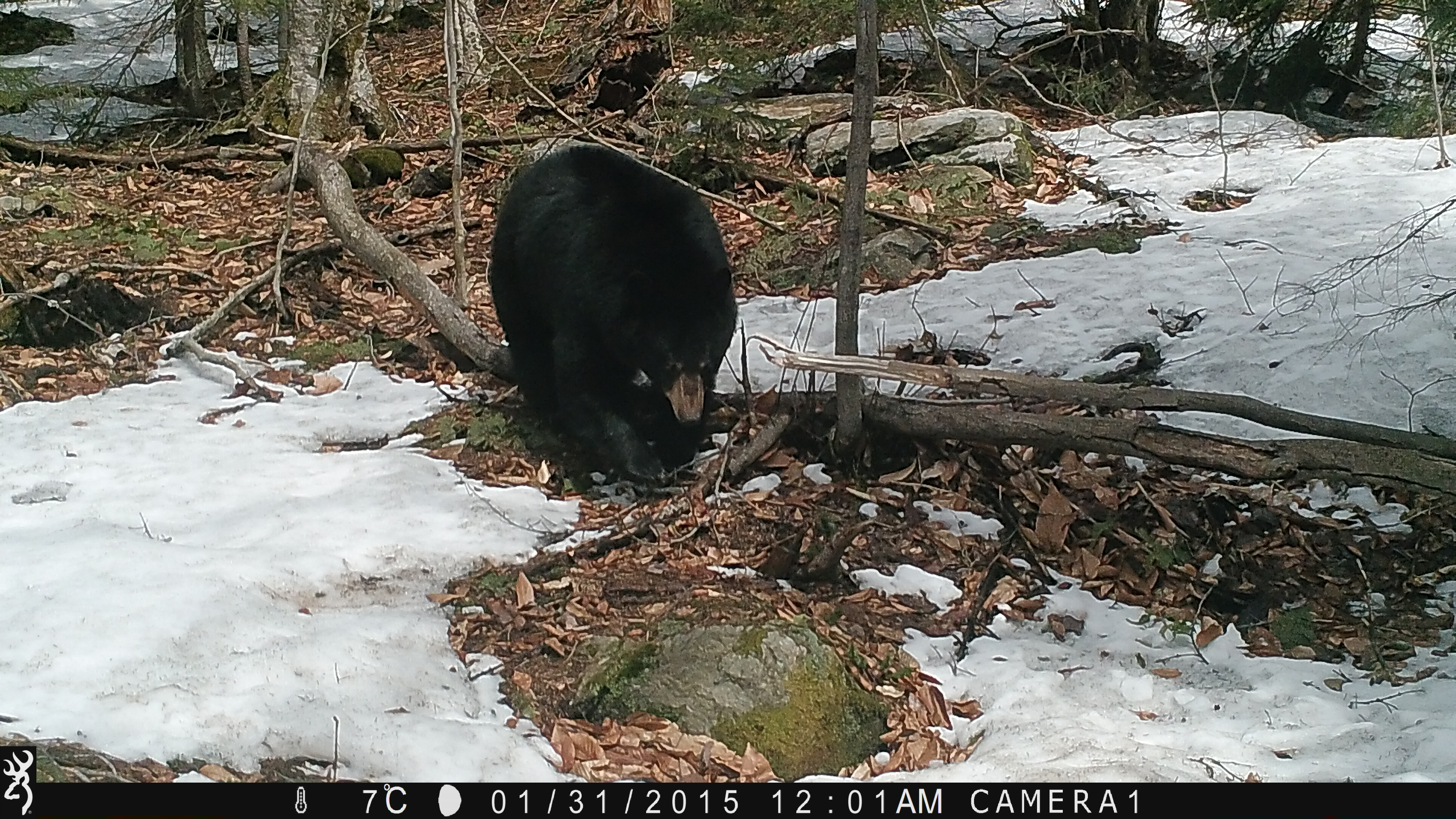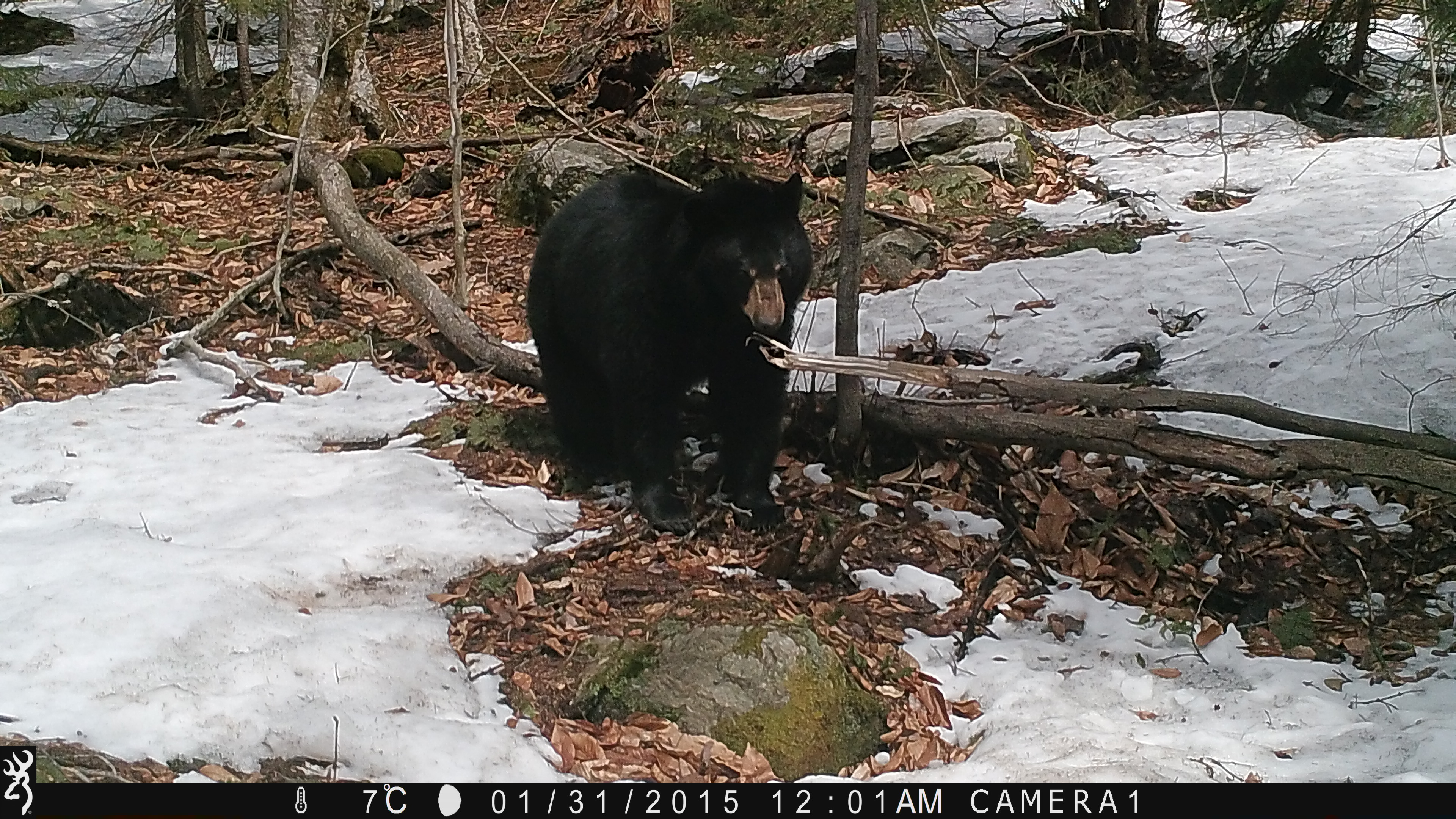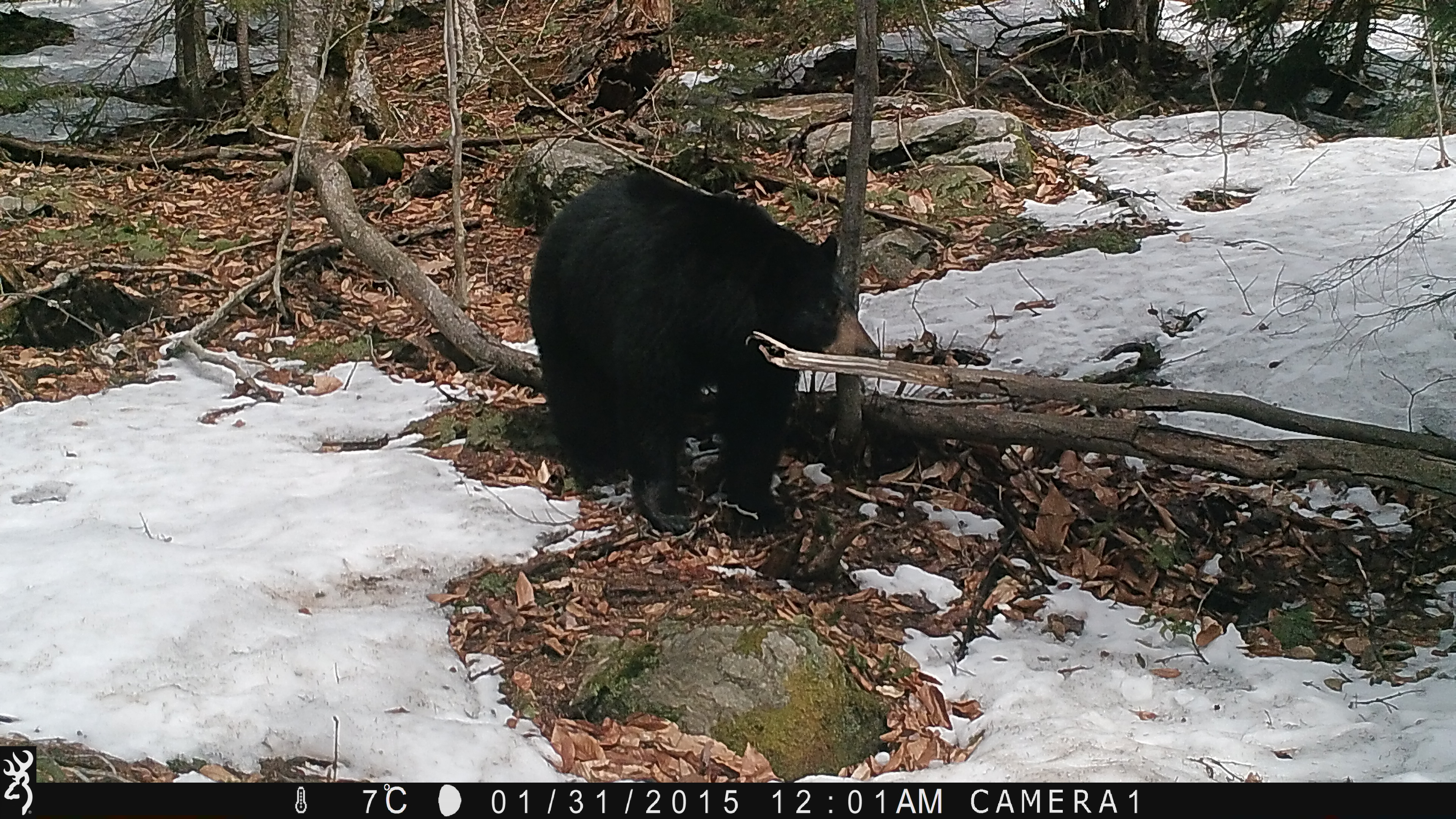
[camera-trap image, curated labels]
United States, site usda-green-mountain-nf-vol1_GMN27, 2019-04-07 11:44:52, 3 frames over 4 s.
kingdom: Animalia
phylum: Chordata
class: Mammalia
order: Carnivora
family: Ursidae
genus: Ursus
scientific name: Ursus americanus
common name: black bear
Black bear (Ursus americanus).